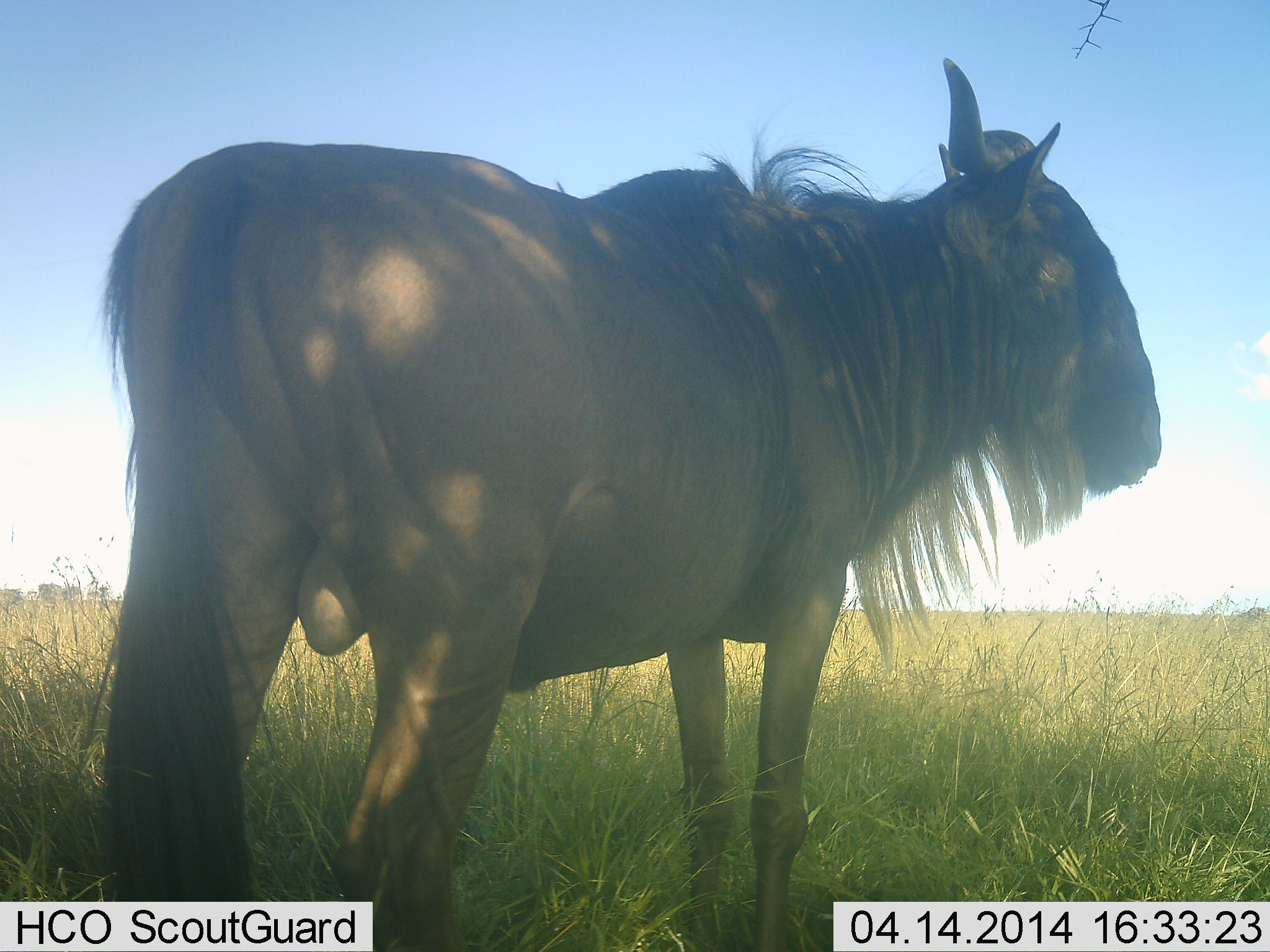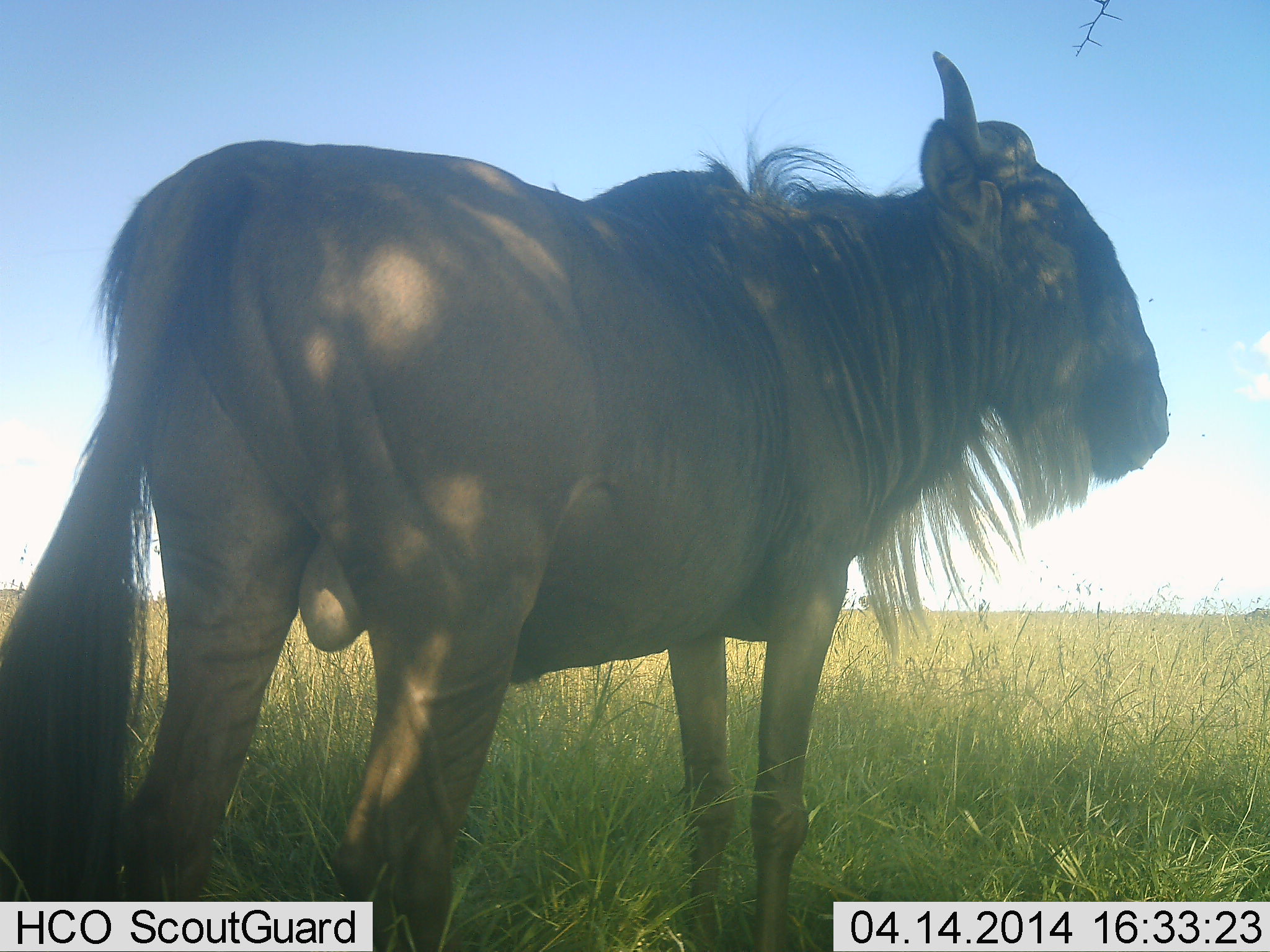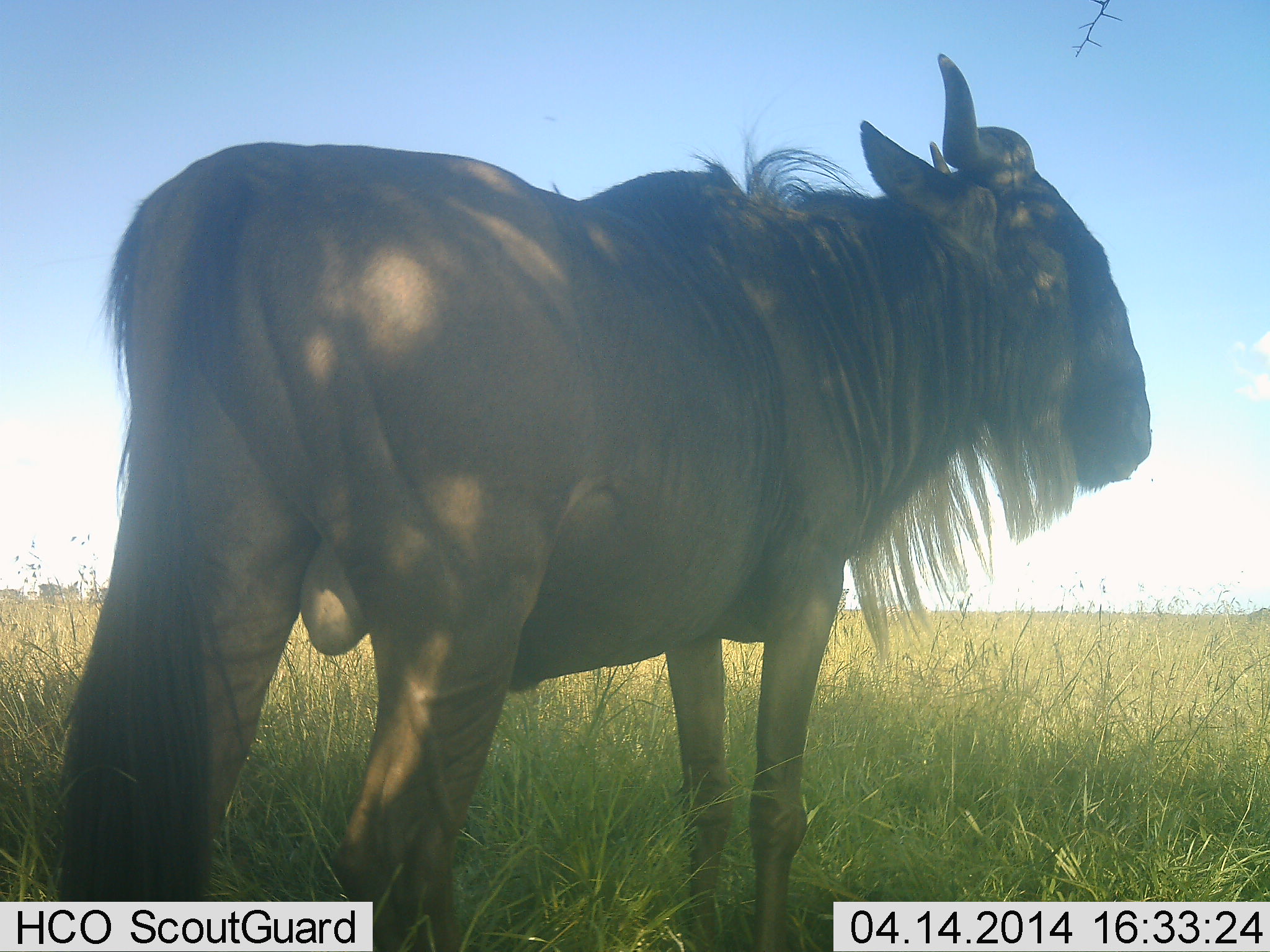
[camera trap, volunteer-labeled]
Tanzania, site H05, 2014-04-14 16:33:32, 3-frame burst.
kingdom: Animalia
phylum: Chordata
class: Mammalia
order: Artiodactyla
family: Bovidae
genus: Connochaetes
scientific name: Connochaetes taurinus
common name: blue wildebeest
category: wildebeest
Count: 1.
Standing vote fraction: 100%.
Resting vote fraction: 0%.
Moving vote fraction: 0%.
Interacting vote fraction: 0%.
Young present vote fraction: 0%.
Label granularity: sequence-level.